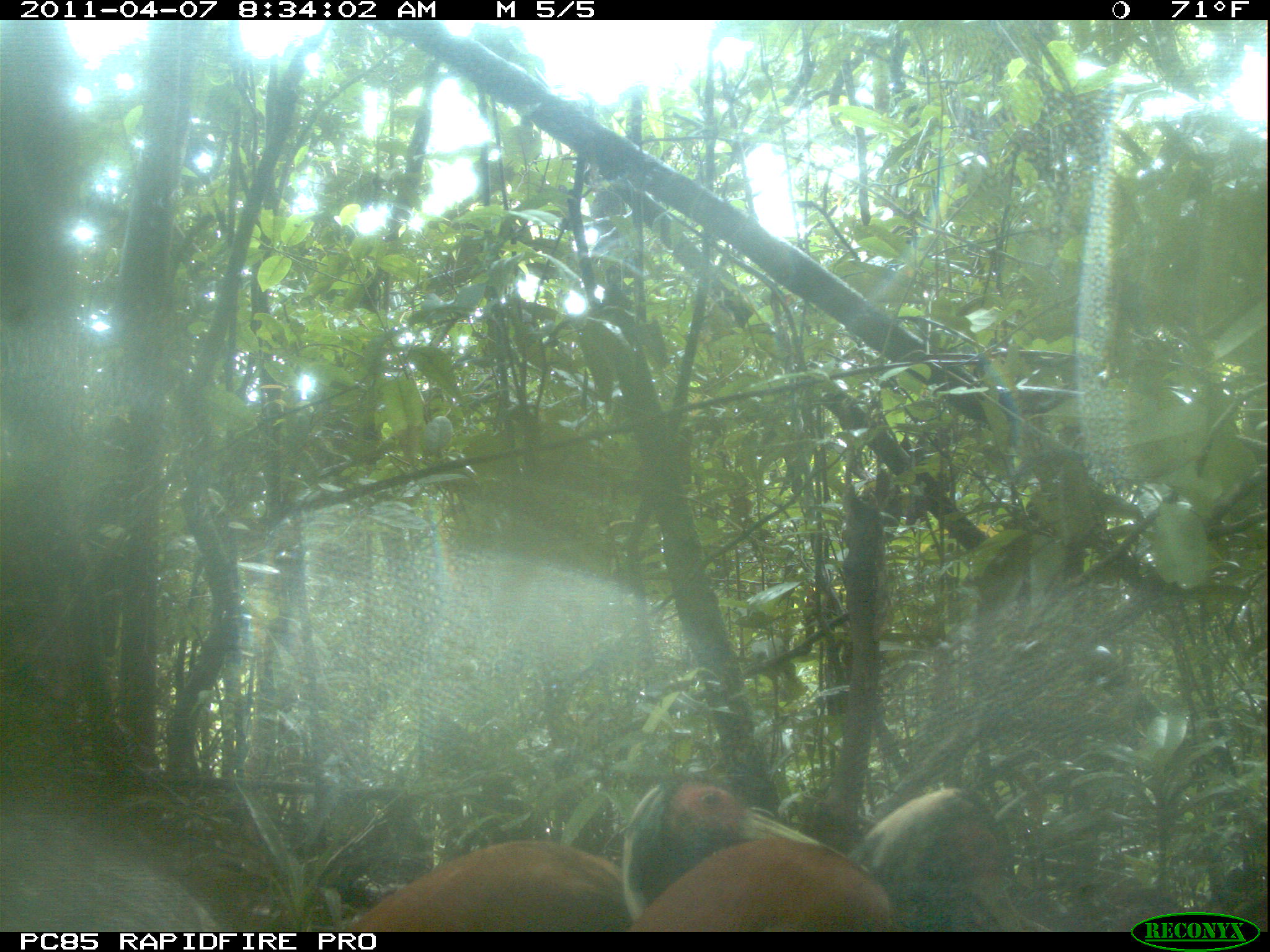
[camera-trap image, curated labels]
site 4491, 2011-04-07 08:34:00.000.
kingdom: Animalia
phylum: Chordata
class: Aves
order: Pelecaniformes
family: Threskiornithidae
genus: Lophotibis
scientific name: Lophotibis cristata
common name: madagascan ibis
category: lophotibis cristataa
Lophotibis cristataa (madagascan ibis) (Lophotibis cristata), count 2.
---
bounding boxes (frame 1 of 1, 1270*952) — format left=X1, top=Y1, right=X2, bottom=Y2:
lophotibis cristataa: left=346, top=777, right=848, bottom=932; left=619, top=788, right=1025, bottom=932